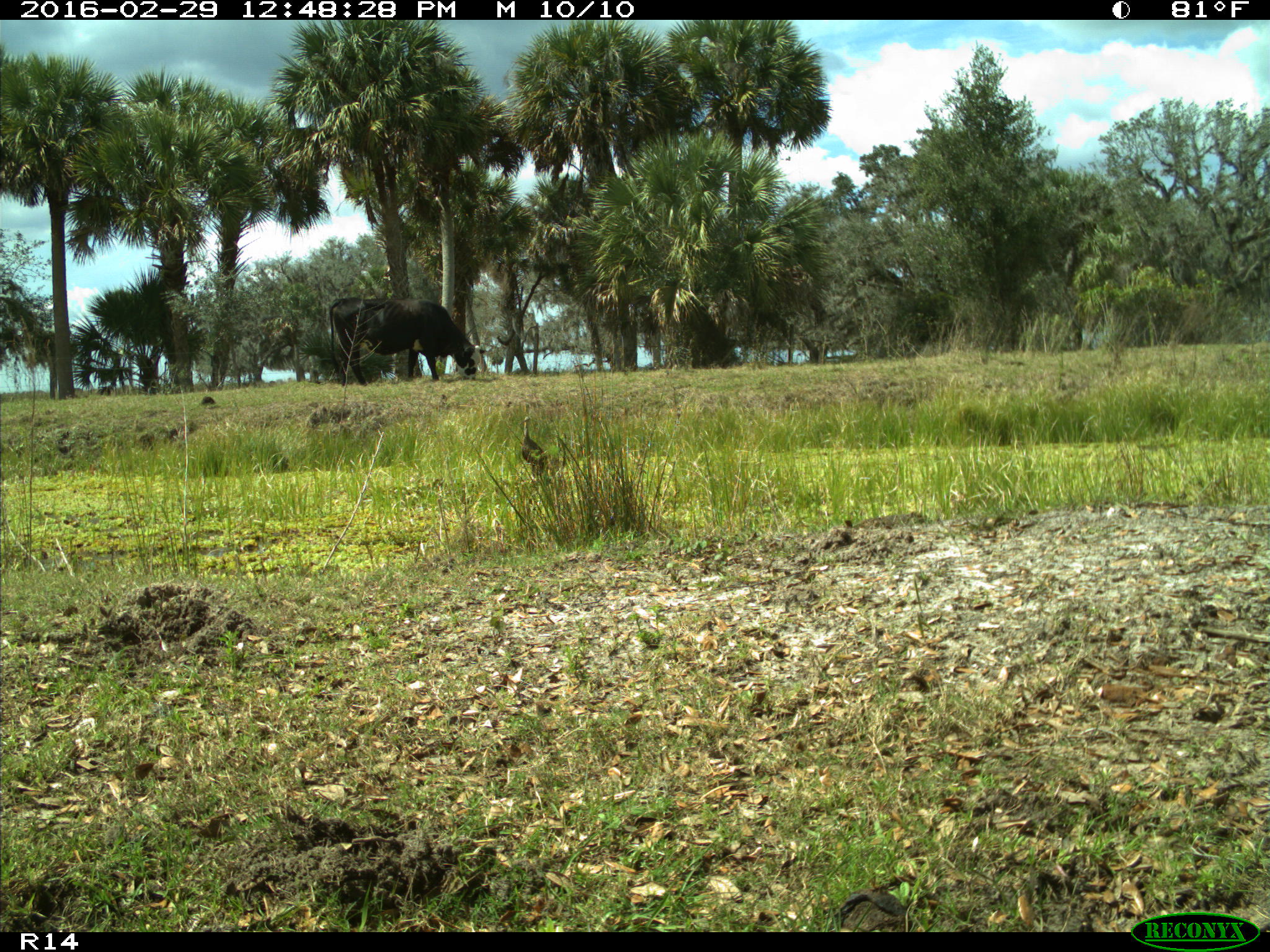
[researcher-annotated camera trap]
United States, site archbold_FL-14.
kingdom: Animalia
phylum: Chordata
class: Mammalia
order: Artiodactyla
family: Bovidae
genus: Bos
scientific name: Bos taurus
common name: domestic cow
Bos taurus (domestic cow).